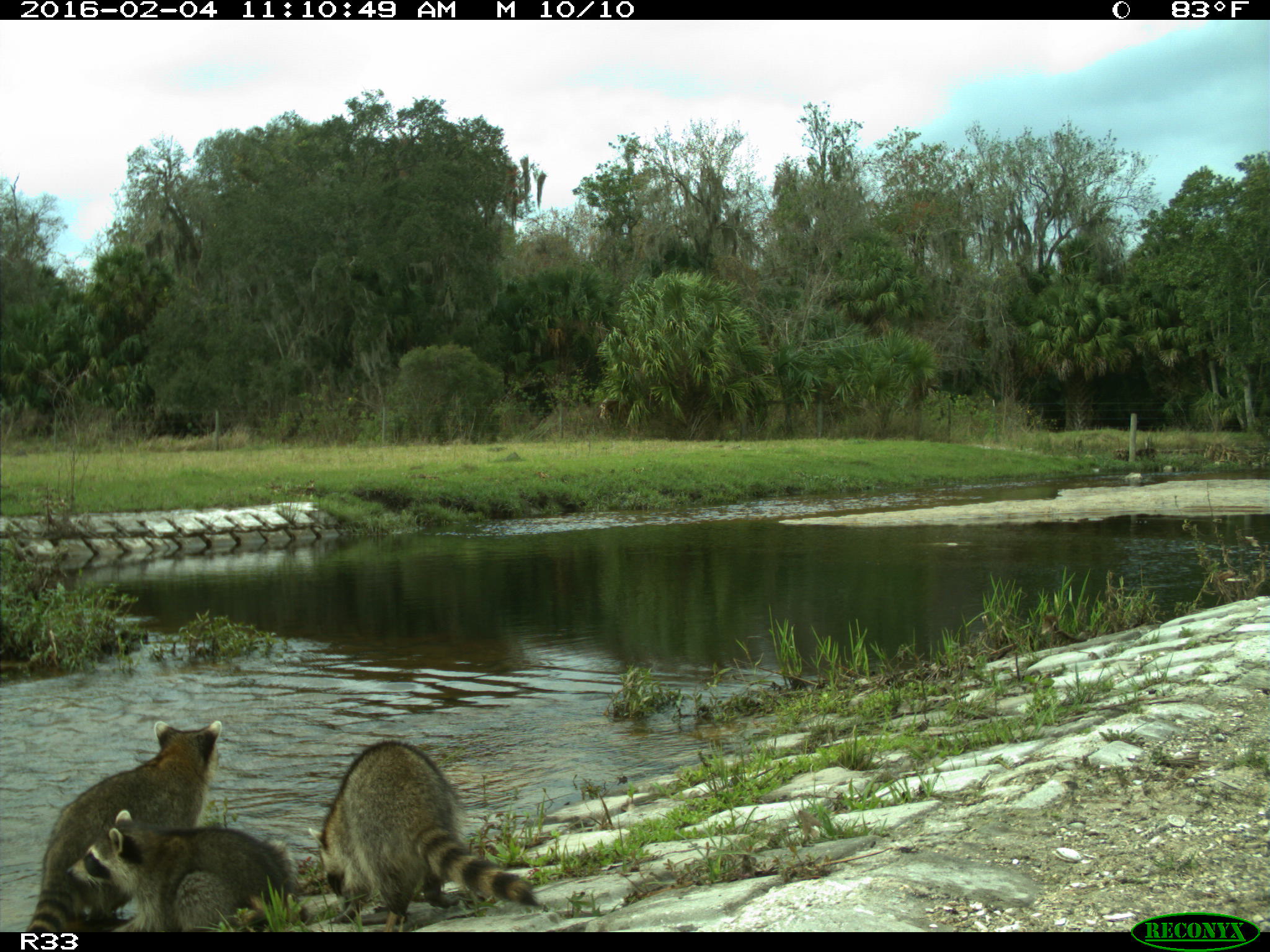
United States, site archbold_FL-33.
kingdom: Animalia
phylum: Chordata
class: Mammalia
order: Carnivora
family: Procyonidae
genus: Procyon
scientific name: Procyon lotor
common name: common raccoon